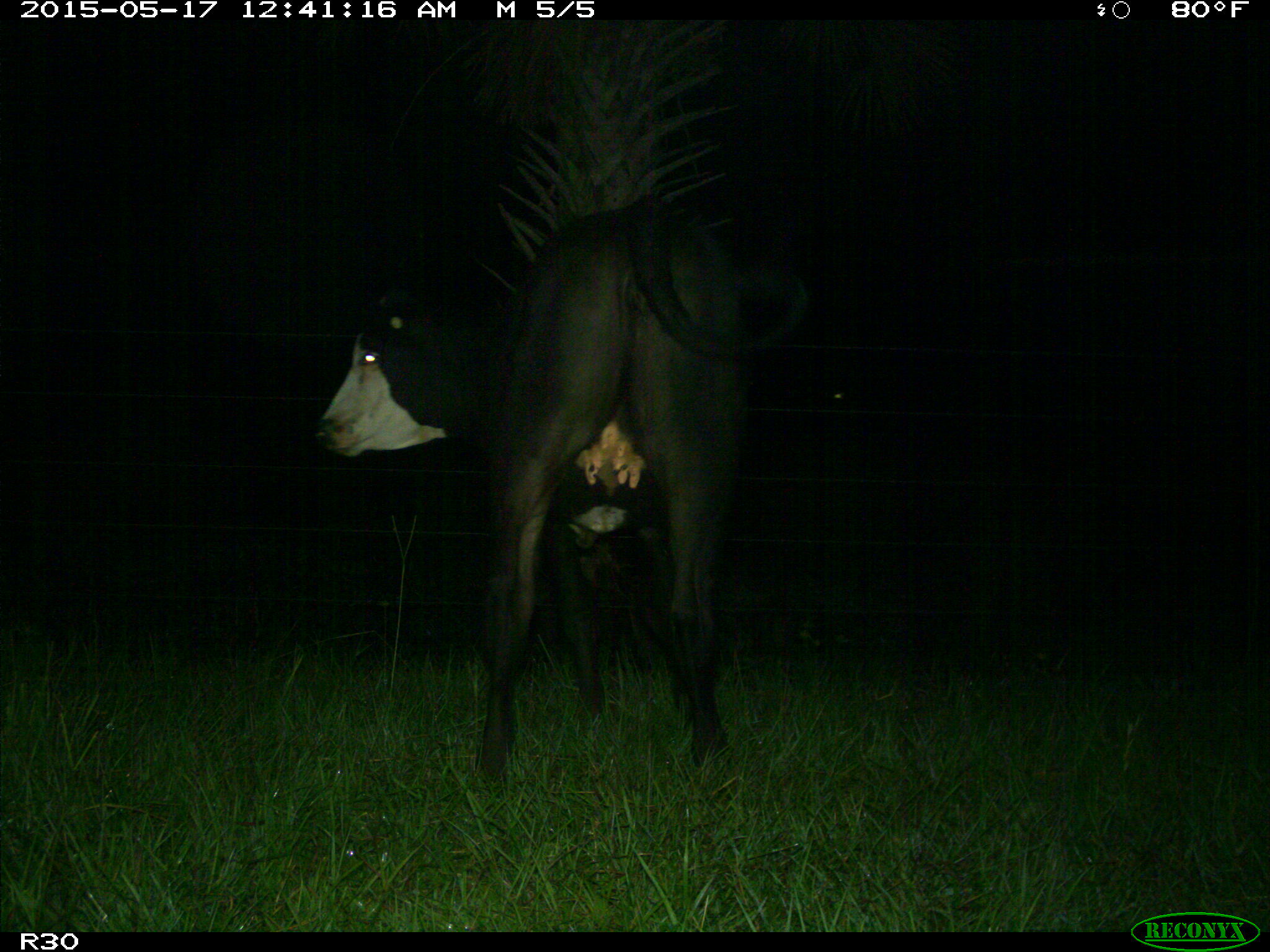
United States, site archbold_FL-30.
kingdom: Animalia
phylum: Chordata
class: Mammalia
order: Artiodactyla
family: Bovidae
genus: Bos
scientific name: Bos taurus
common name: domestic cow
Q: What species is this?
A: Bos taurus (domestic cow).